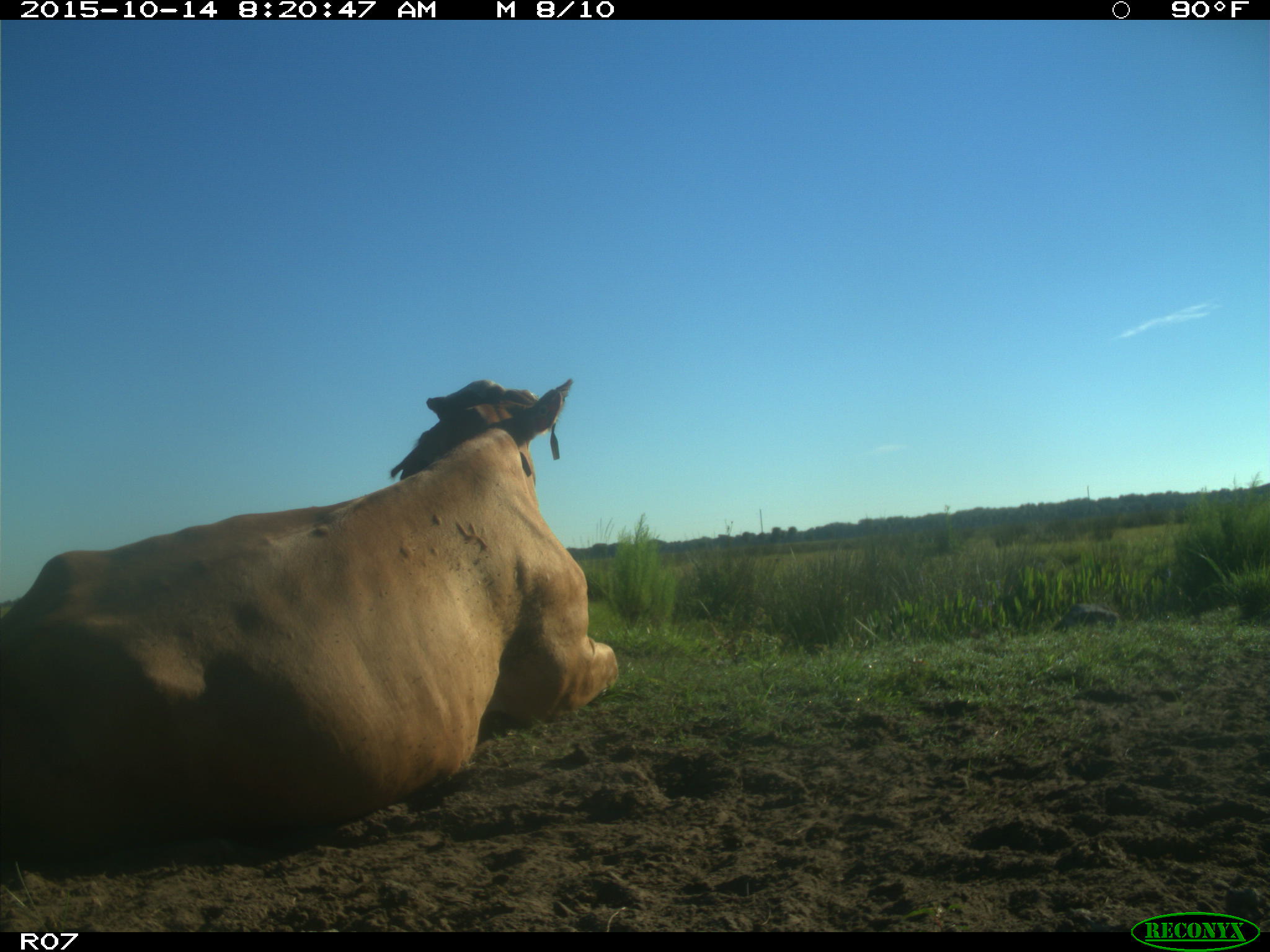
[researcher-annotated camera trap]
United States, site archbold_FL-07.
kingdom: Animalia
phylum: Chordata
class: Mammalia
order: Artiodactyla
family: Bovidae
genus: Bos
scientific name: Bos taurus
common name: domestic cow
Bos taurus (domestic cow).